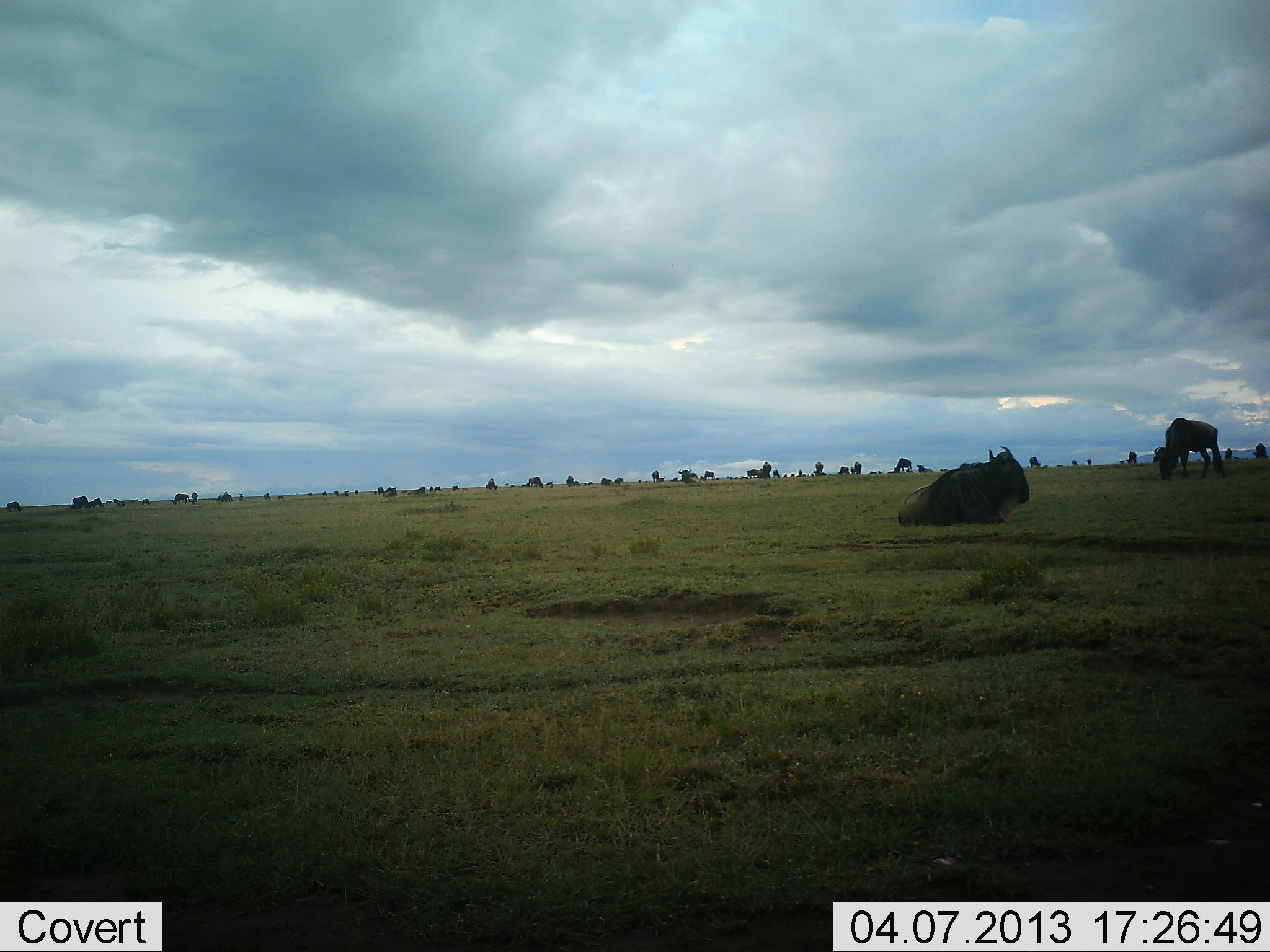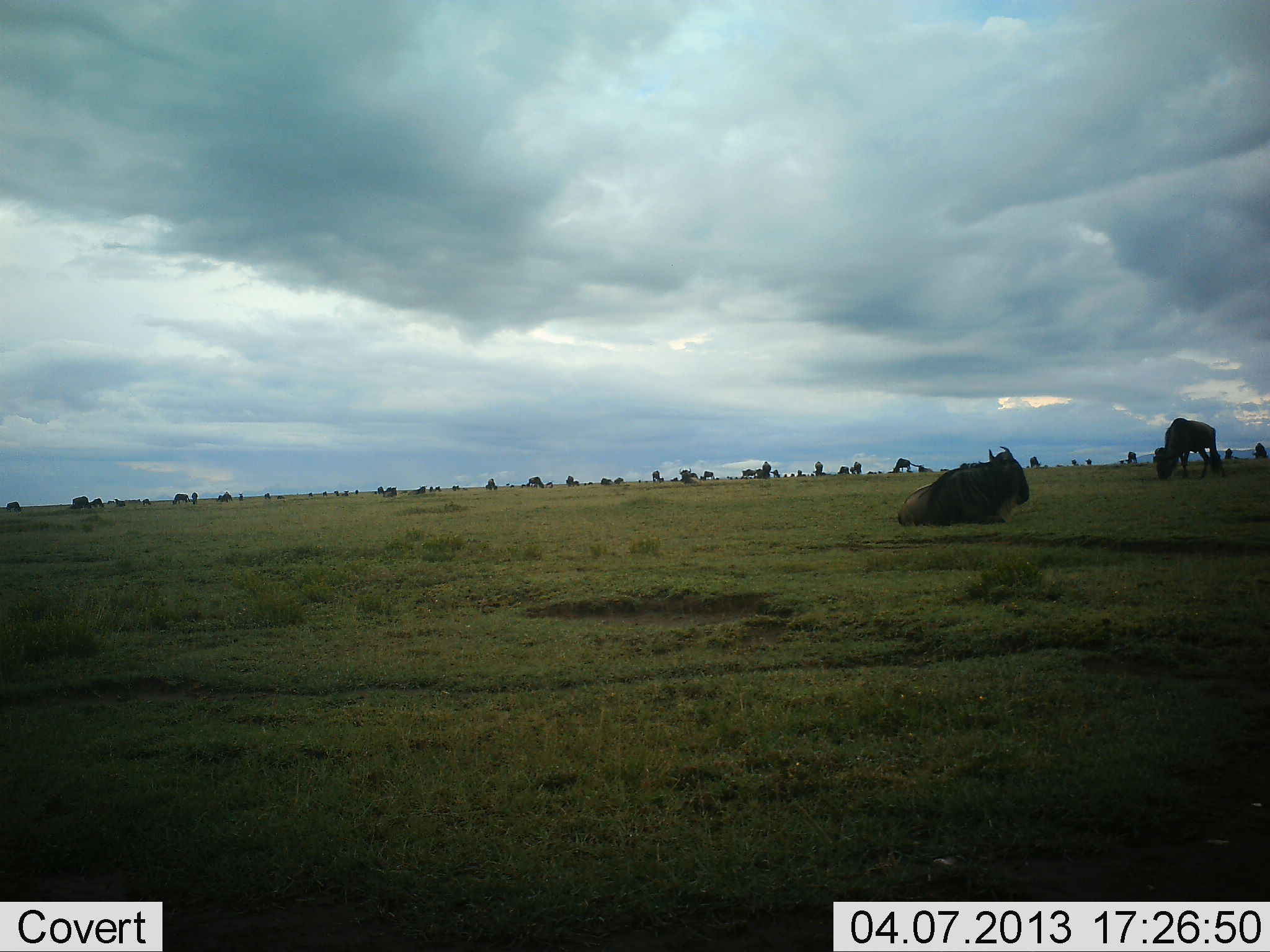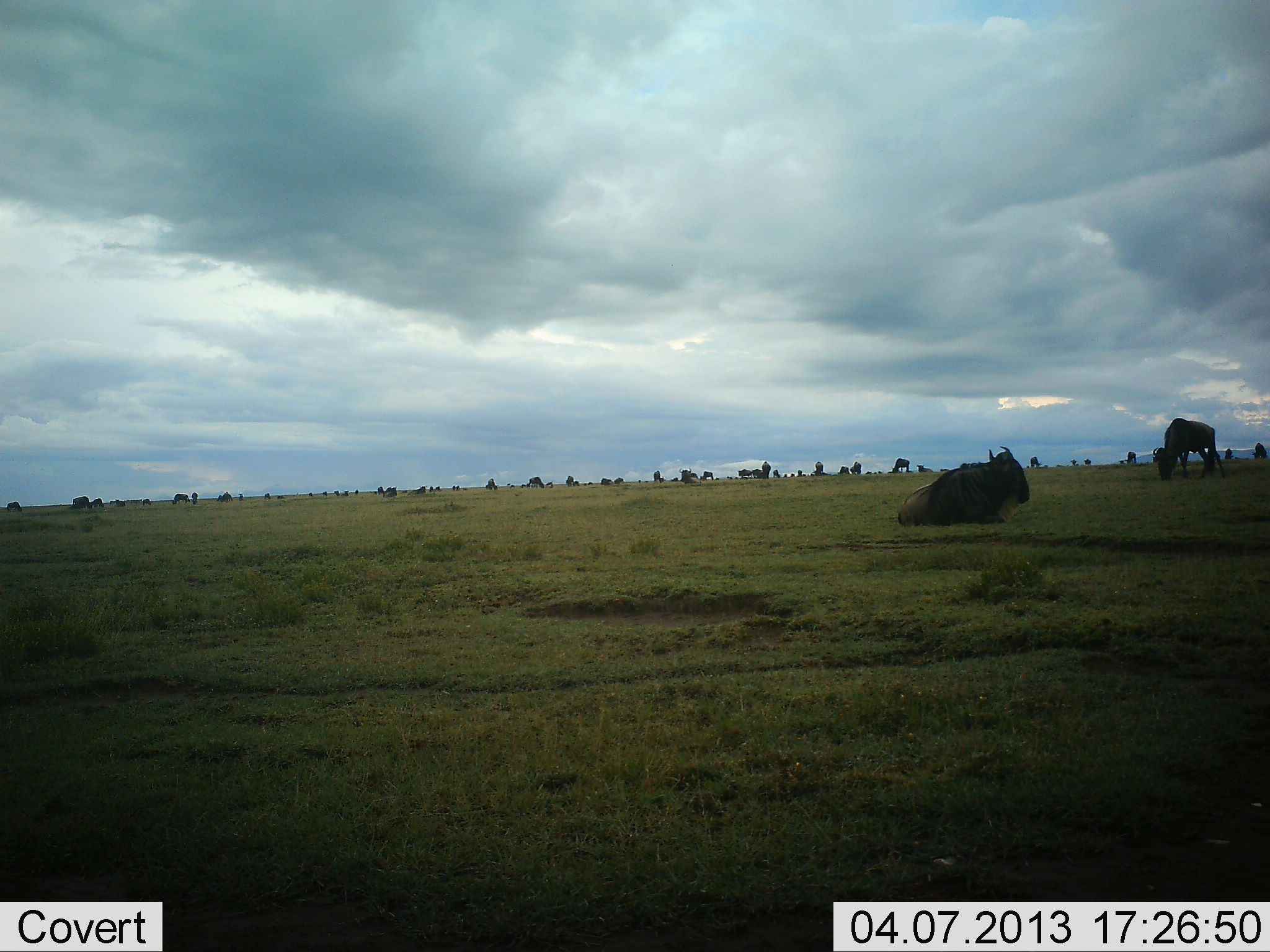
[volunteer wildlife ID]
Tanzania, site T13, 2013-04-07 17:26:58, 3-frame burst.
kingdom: Animalia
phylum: Chordata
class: Mammalia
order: Artiodactyla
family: Bovidae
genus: Connochaetes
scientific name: Connochaetes taurinus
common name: blue wildebeest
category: wildebeest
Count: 11-50.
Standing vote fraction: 32%.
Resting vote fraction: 84%.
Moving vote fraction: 40%.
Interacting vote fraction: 0%.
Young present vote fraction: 0%.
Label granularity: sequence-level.